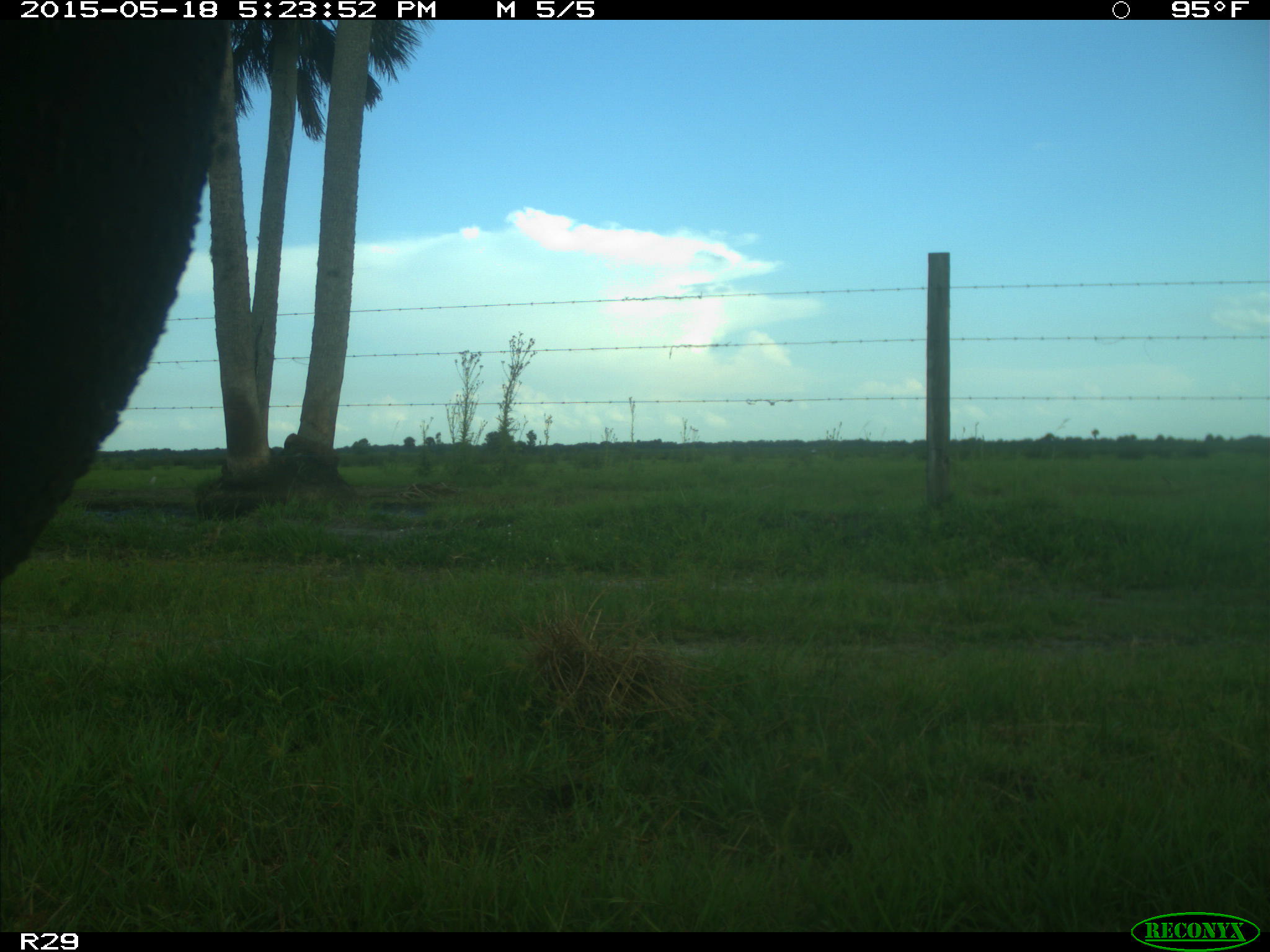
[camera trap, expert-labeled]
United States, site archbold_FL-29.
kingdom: Animalia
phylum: Chordata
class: Mammalia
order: Artiodactyla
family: Bovidae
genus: Bos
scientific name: Bos taurus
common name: domestic cow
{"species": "Bos taurus (domestic cow)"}